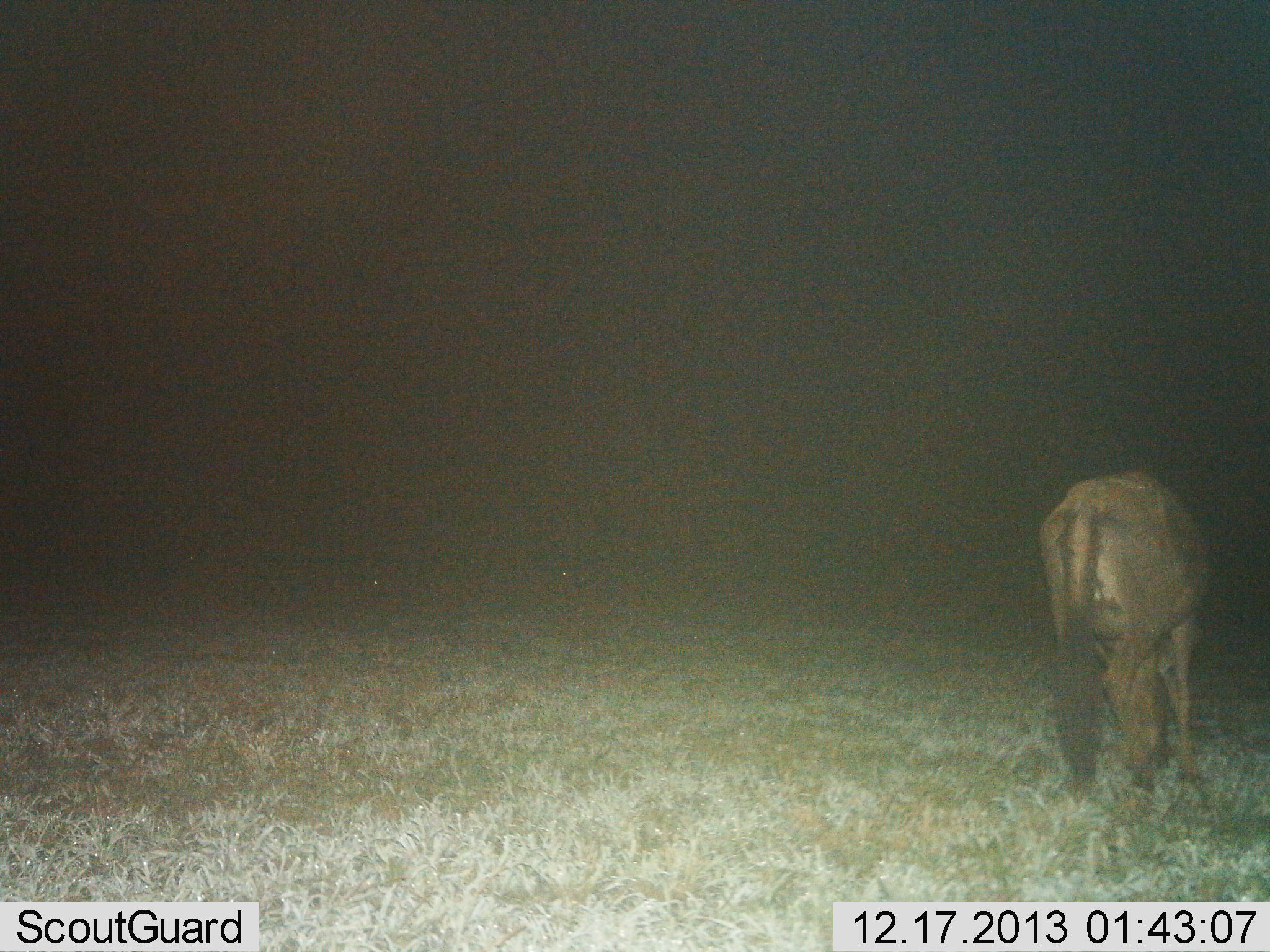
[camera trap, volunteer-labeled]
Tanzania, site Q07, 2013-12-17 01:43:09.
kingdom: Animalia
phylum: Chordata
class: Mammalia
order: Artiodactyla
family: Bovidae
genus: Connochaetes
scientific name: Connochaetes taurinus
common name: blue wildebeest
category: wildebeest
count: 1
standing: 30%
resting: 10%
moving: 20%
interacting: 0%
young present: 0%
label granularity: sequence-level